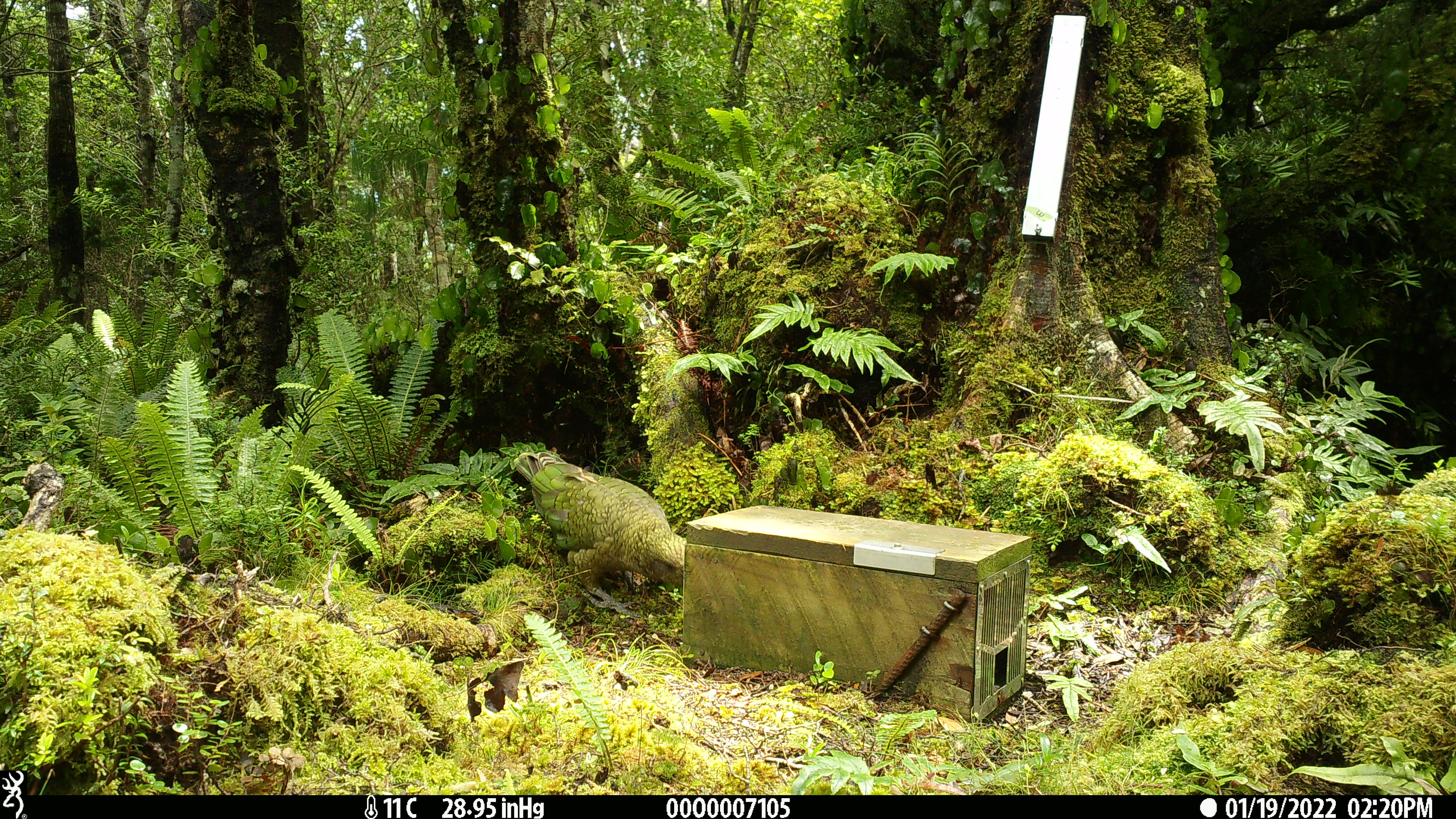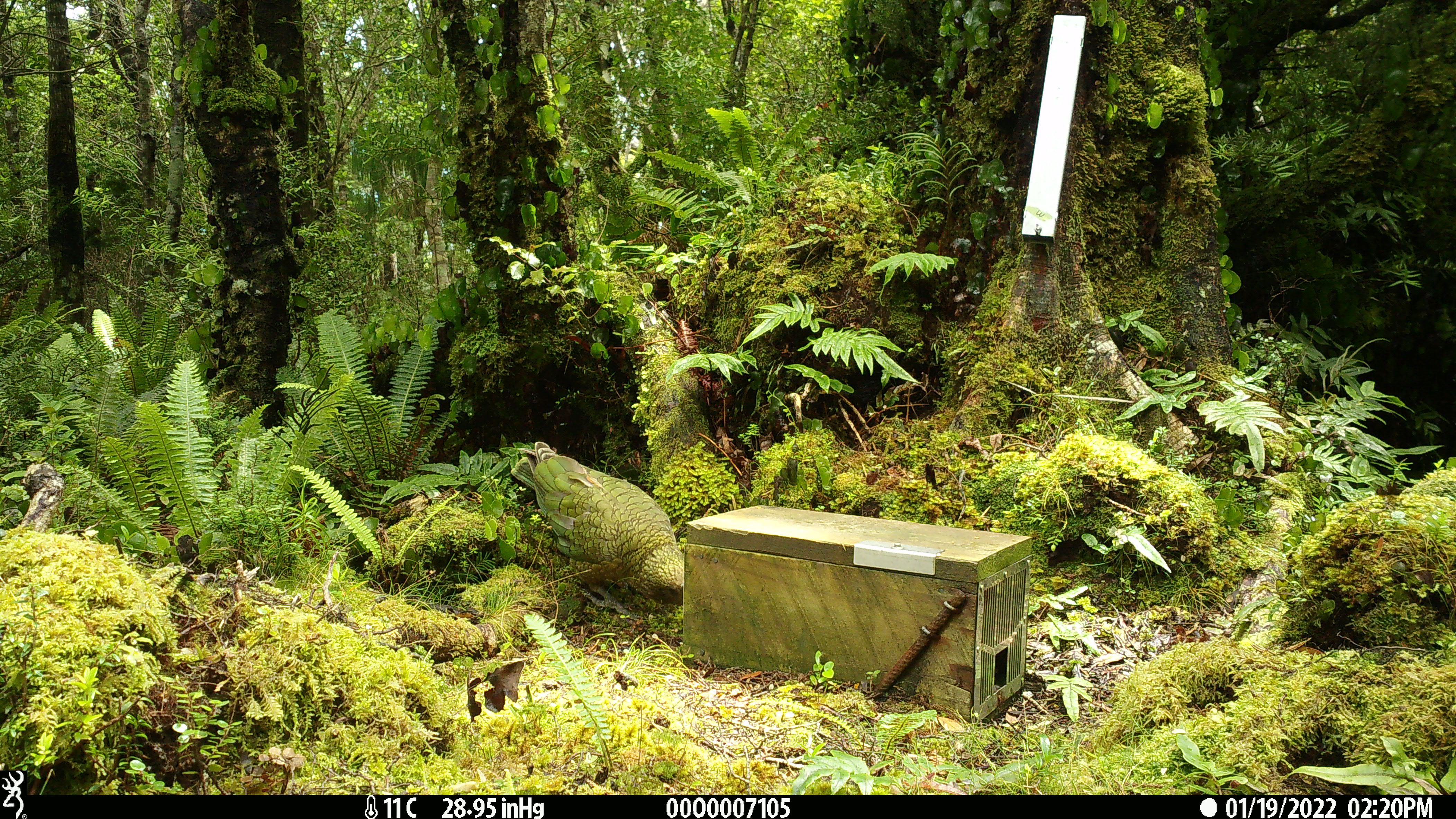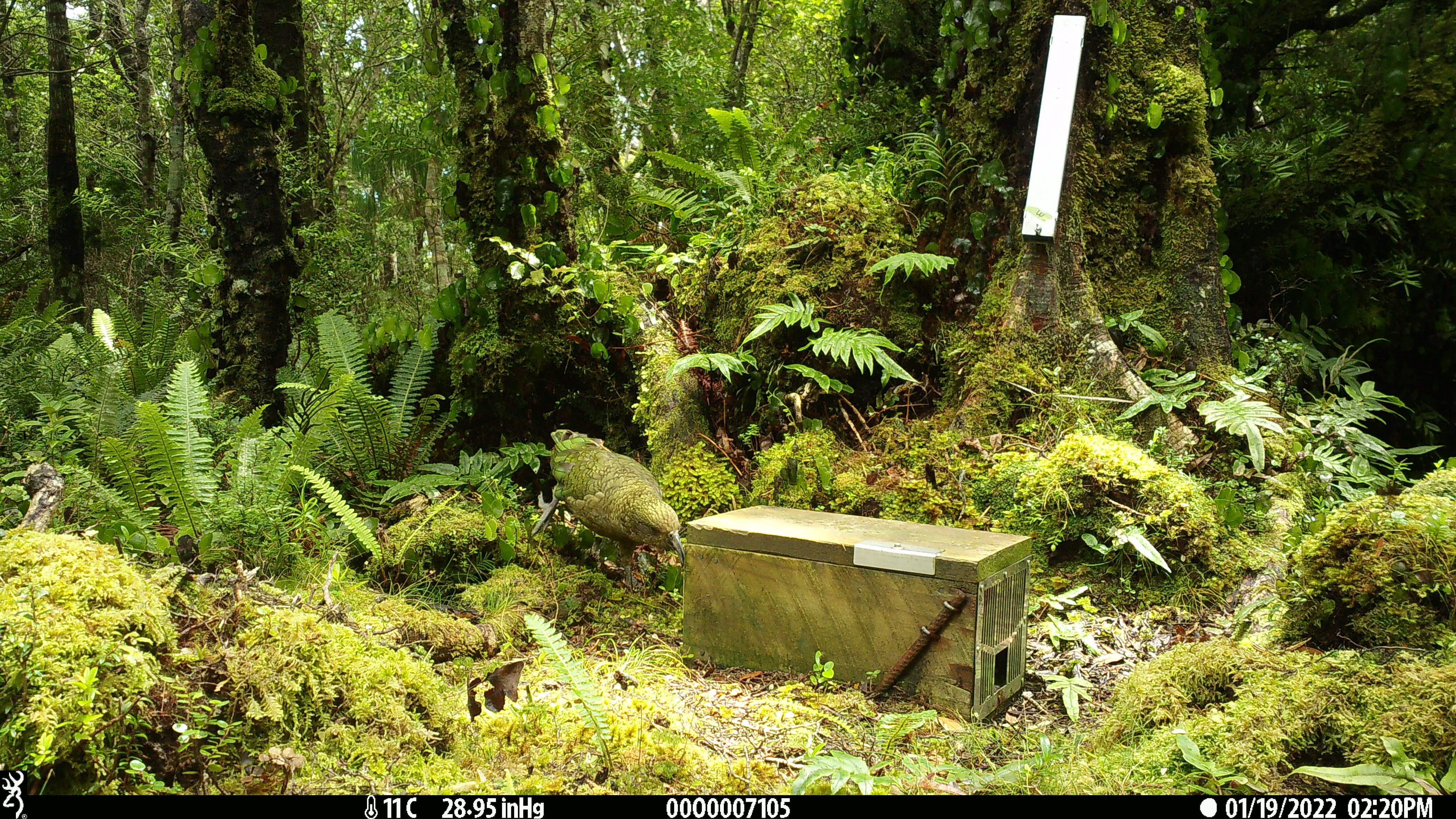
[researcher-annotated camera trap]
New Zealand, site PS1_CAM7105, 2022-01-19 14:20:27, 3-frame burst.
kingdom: Animalia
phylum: Chordata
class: Aves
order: Psittaciformes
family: Strigopidae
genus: Nestor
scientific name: Nestor notabilis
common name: kea